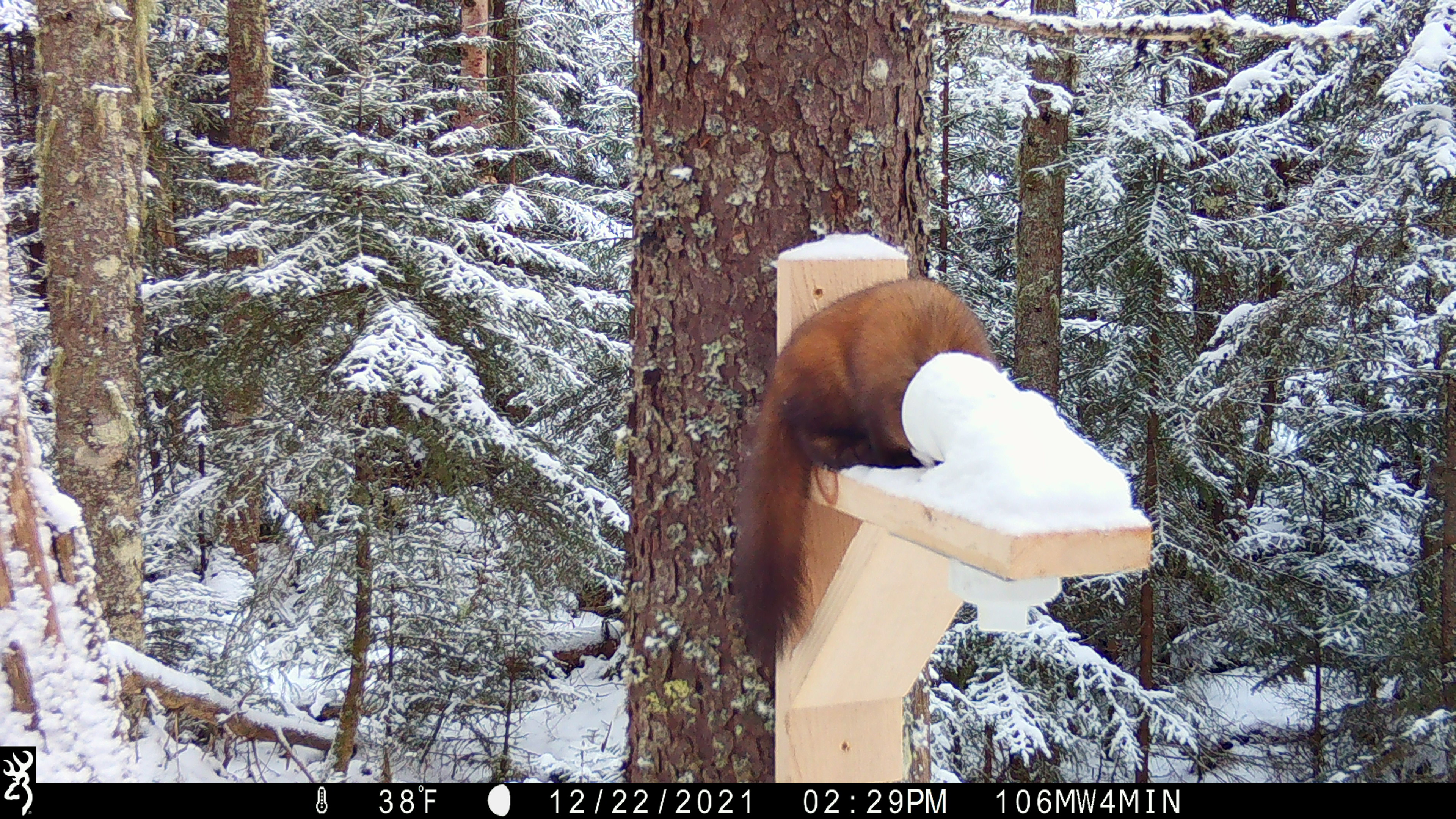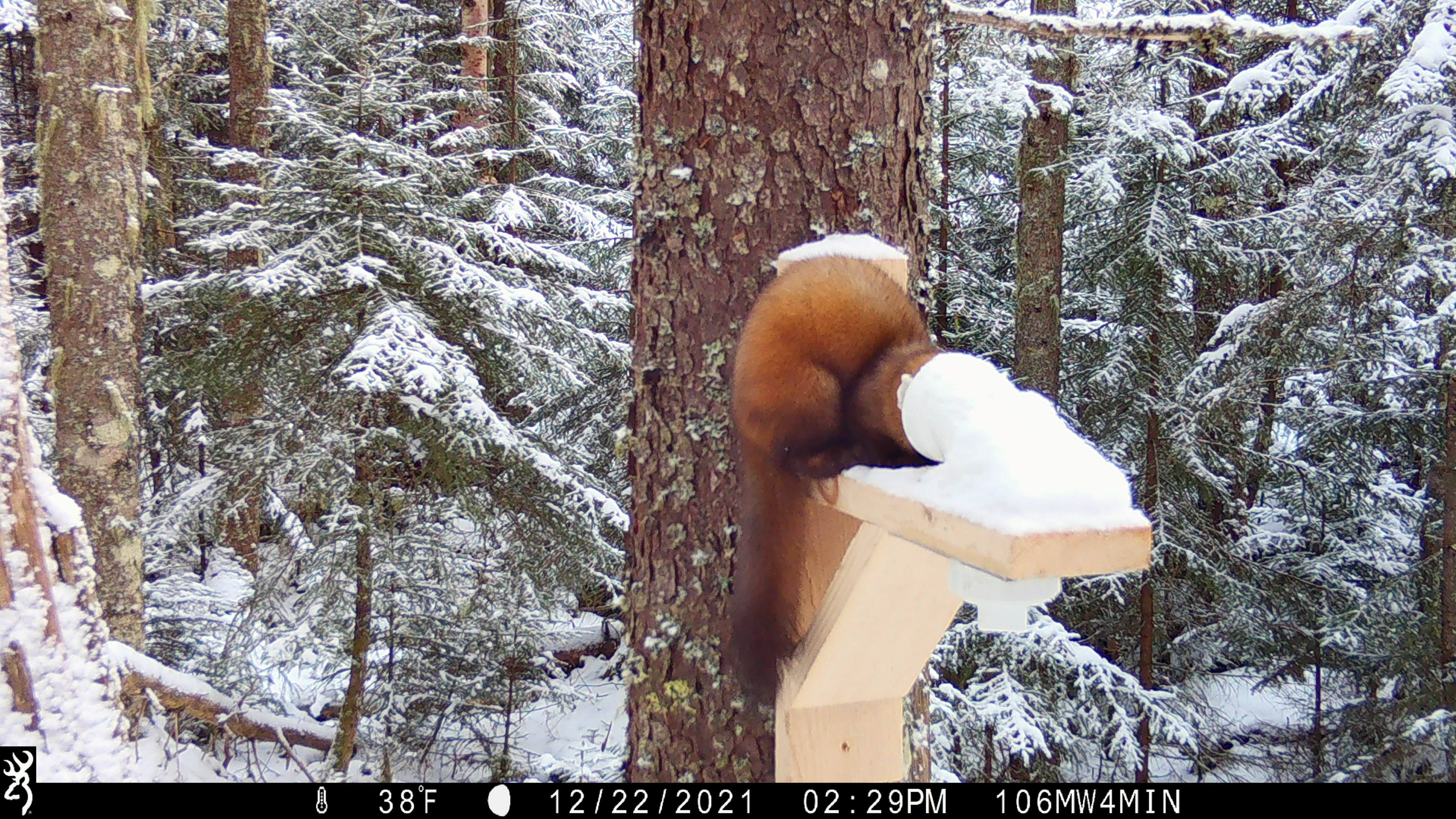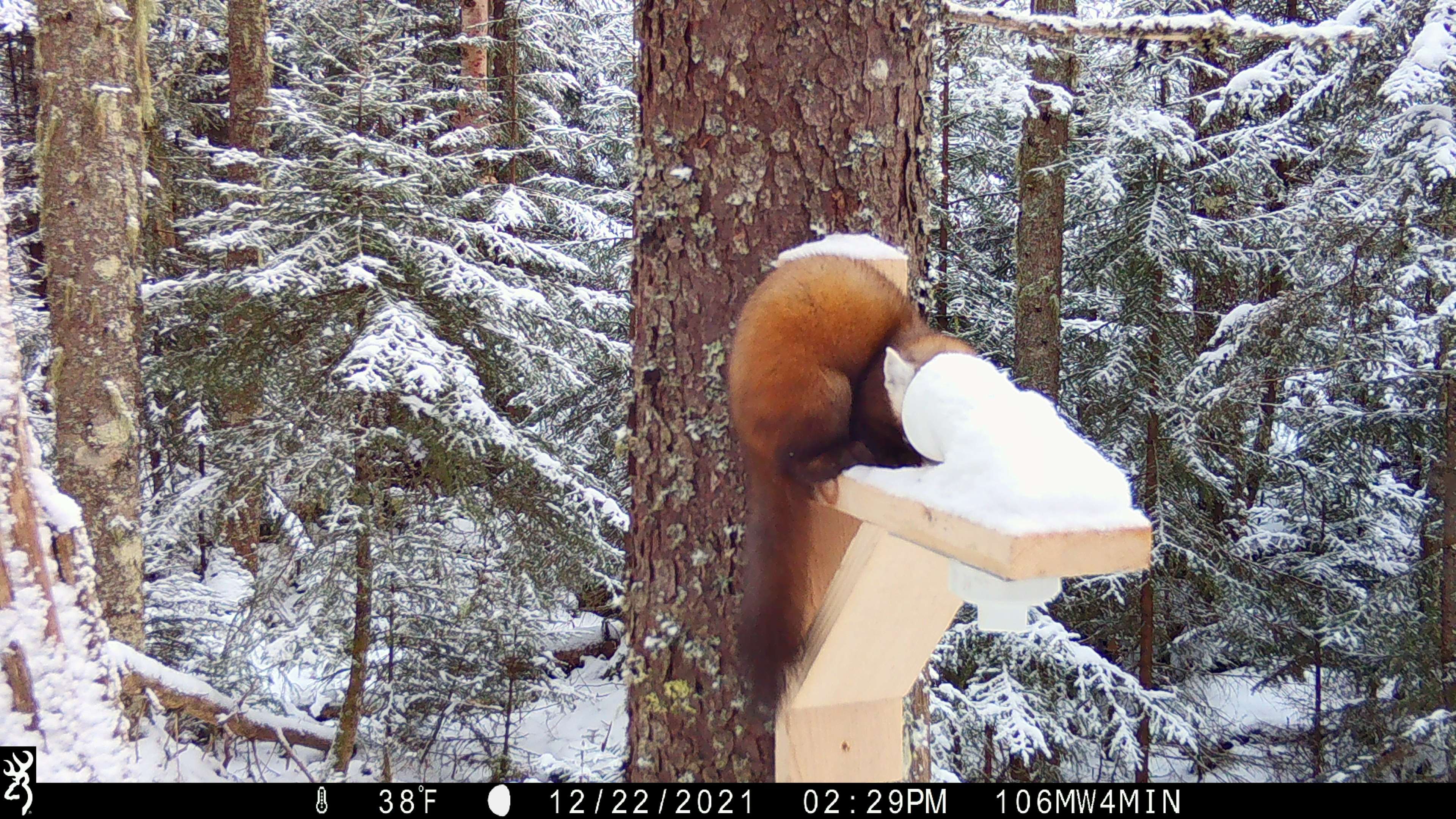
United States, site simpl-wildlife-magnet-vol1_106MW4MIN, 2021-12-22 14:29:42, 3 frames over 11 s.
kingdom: Animalia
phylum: Chordata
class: Mammalia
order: Carnivora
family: Mustelidae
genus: Martes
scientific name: Martes americana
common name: american marten